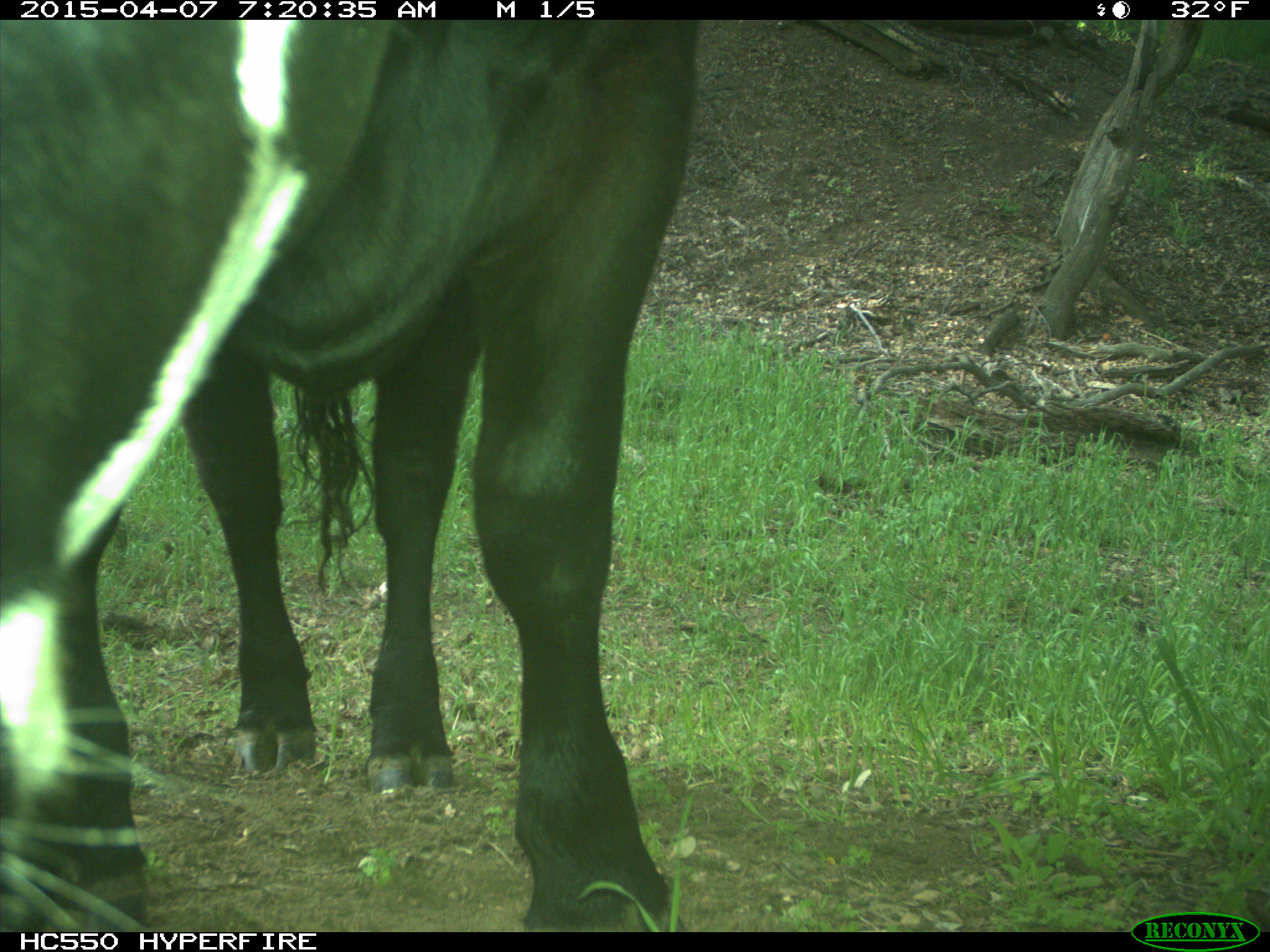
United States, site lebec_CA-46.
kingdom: Animalia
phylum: Chordata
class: Mammalia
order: Artiodactyla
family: Bovidae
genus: Bos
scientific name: Bos taurus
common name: domestic cow